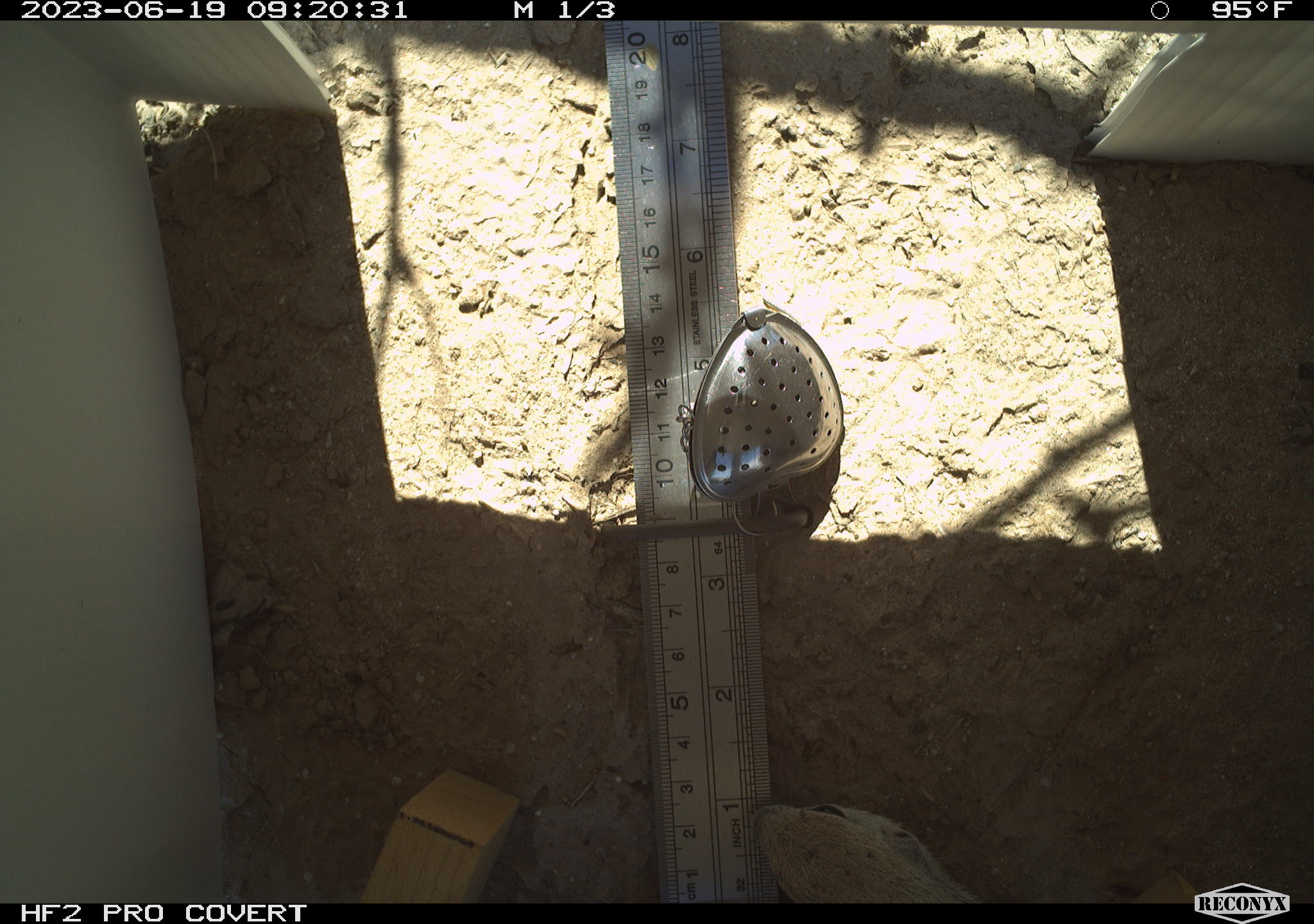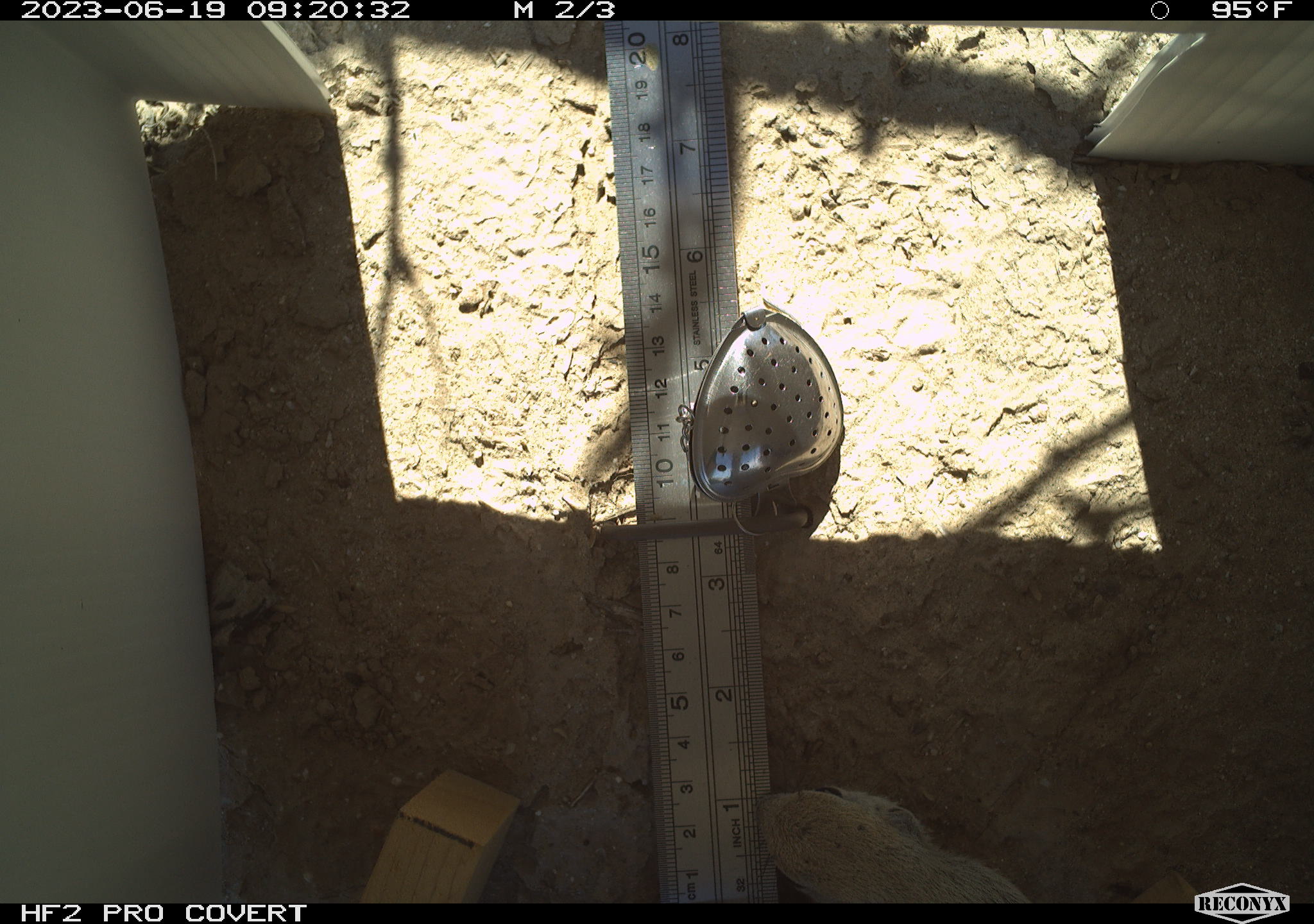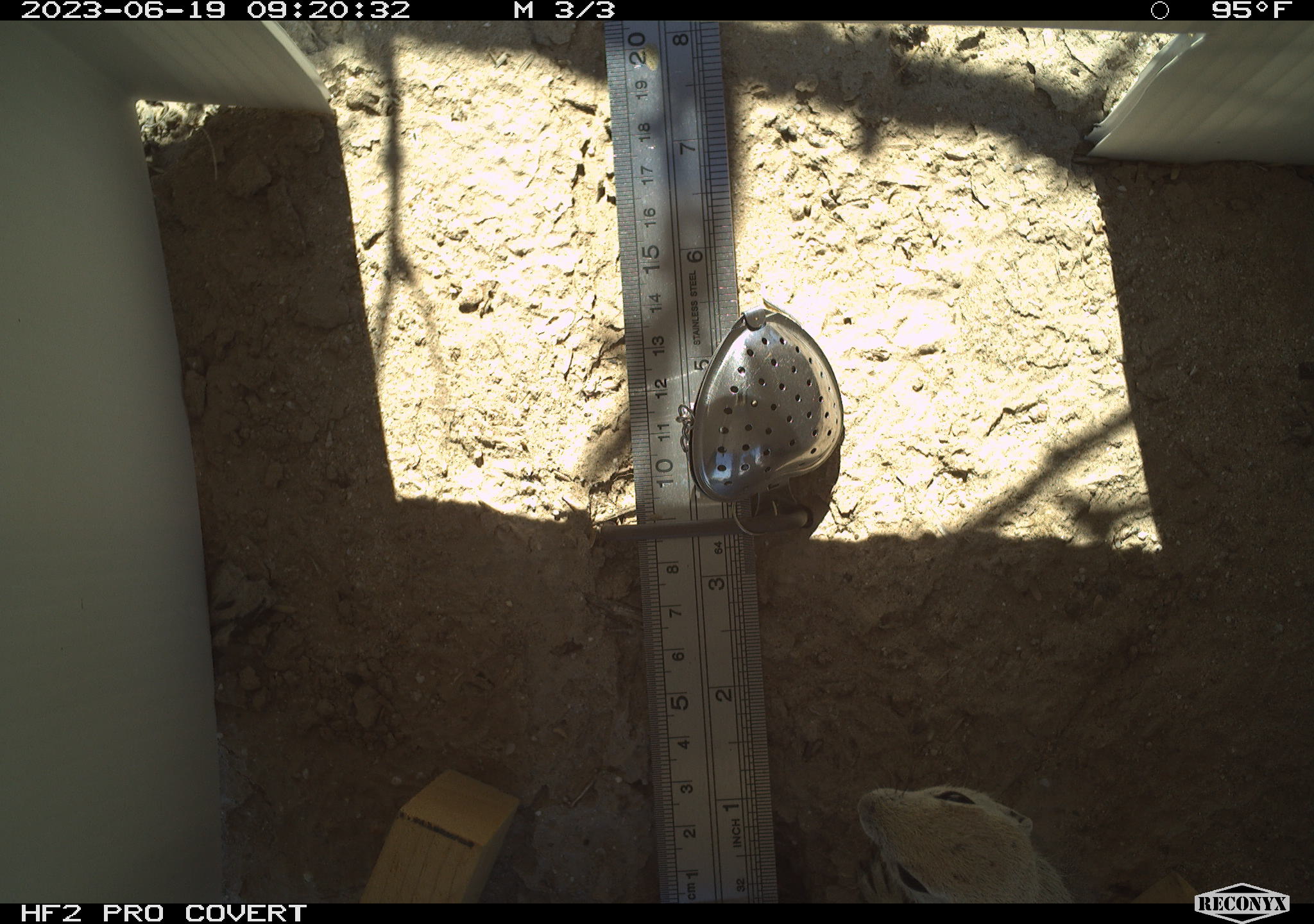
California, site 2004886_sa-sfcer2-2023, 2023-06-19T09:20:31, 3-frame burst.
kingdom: Animalia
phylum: Chordata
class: Mammalia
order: Rodentia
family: Sciuridae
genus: Xerospermophilus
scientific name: Xerospermophilus tereticaudus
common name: round-tailed ground squirrel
Round-tailed ground squirrel (Xerospermophilus tereticaudus).